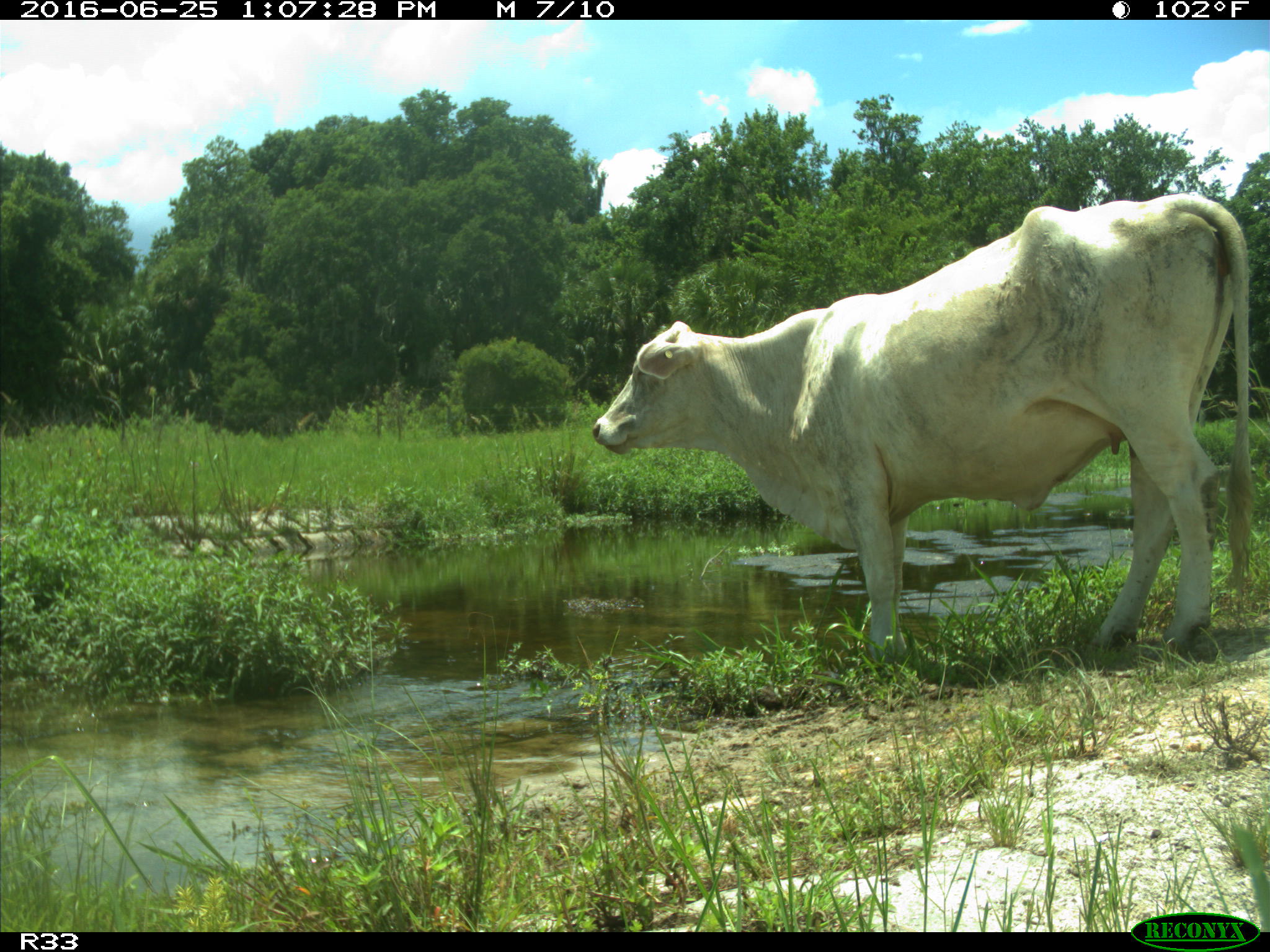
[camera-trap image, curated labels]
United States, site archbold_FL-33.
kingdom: Animalia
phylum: Chordata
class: Mammalia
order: Artiodactyla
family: Bovidae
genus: Bos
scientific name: Bos taurus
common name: domestic cow